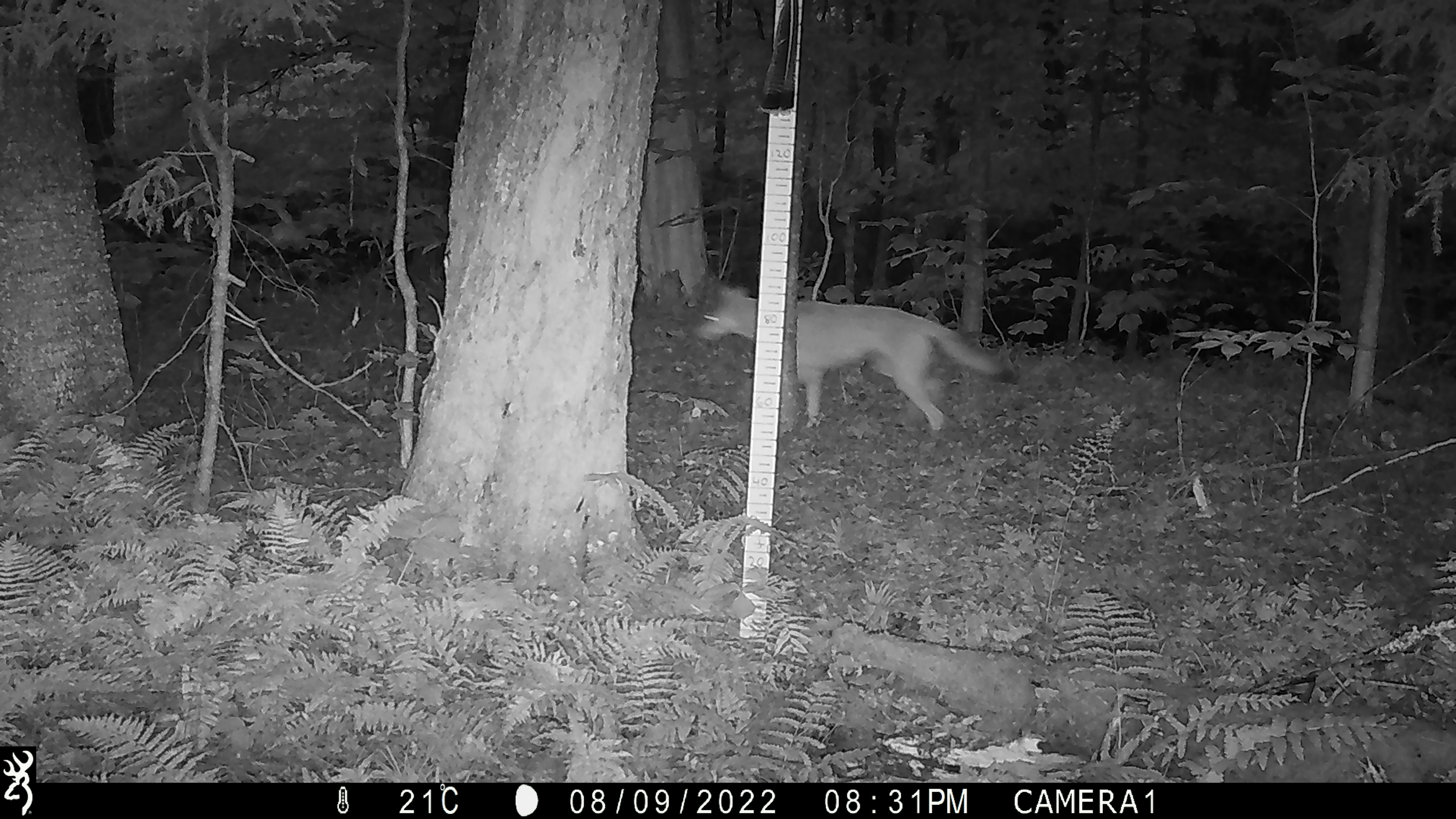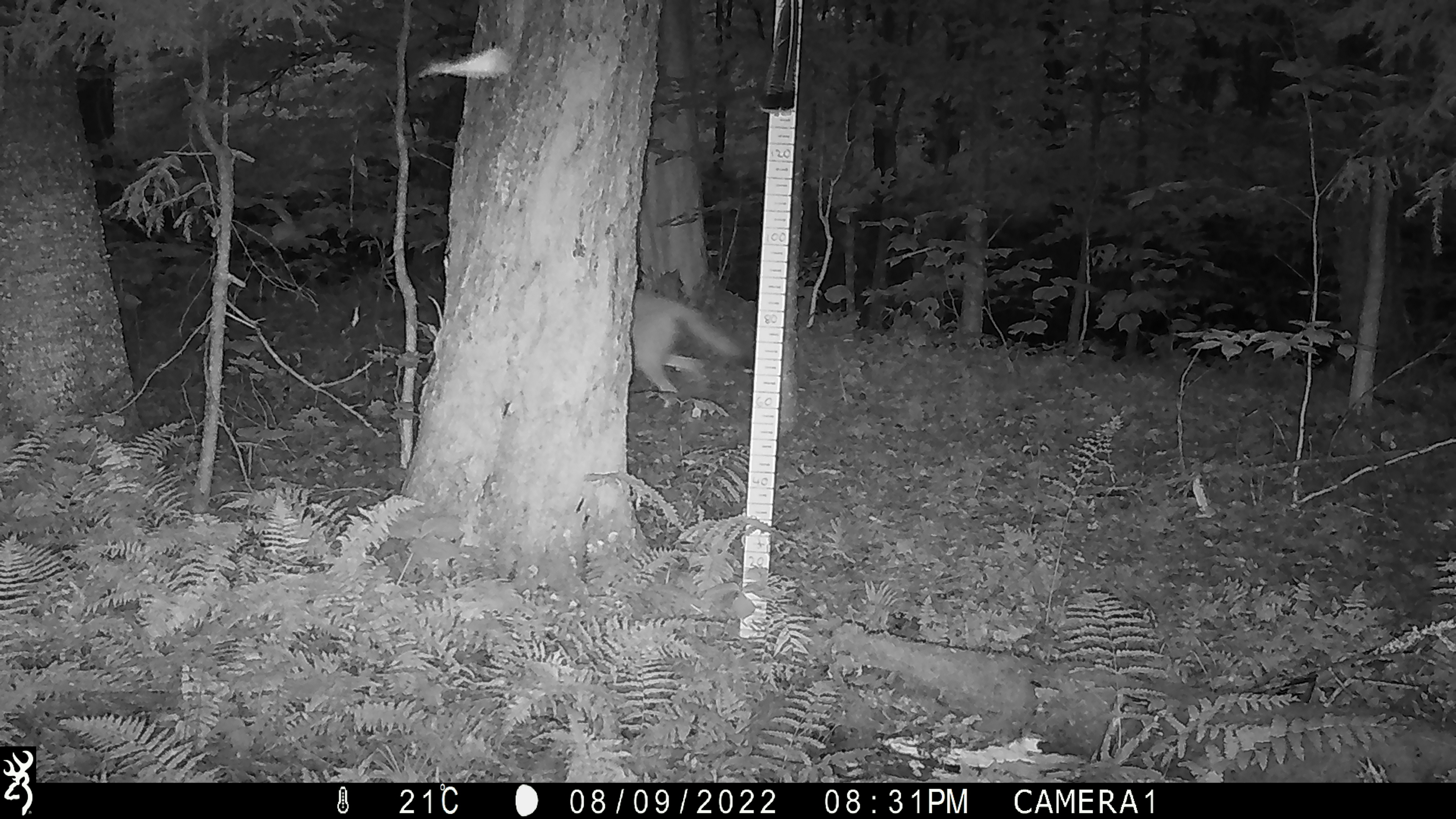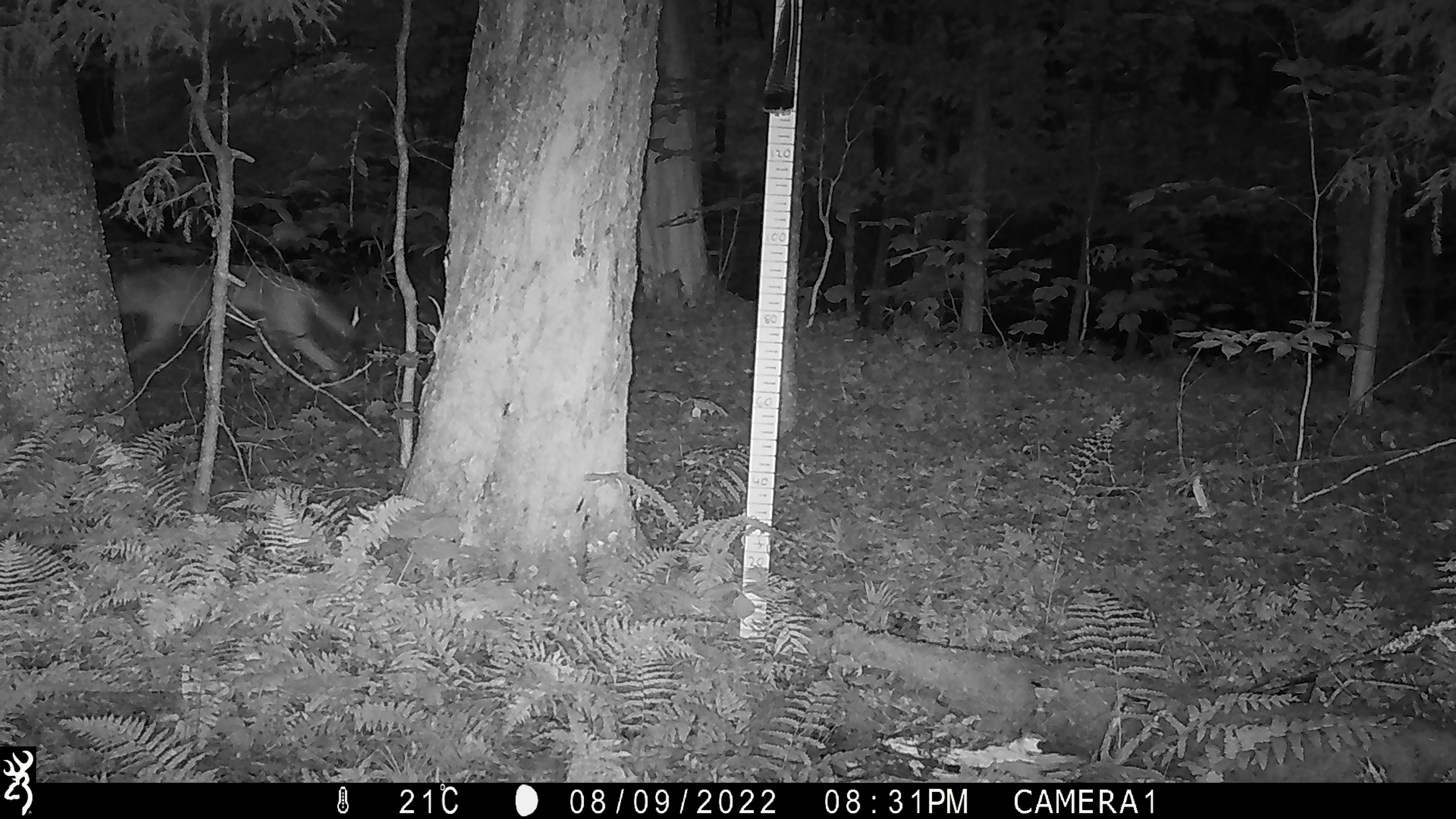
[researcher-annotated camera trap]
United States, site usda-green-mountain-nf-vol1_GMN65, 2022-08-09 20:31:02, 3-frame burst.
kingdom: Animalia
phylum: Chordata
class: Mammalia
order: Carnivora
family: Canidae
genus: Canis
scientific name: Canis latrans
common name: coyote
Coyote (Canis latrans).